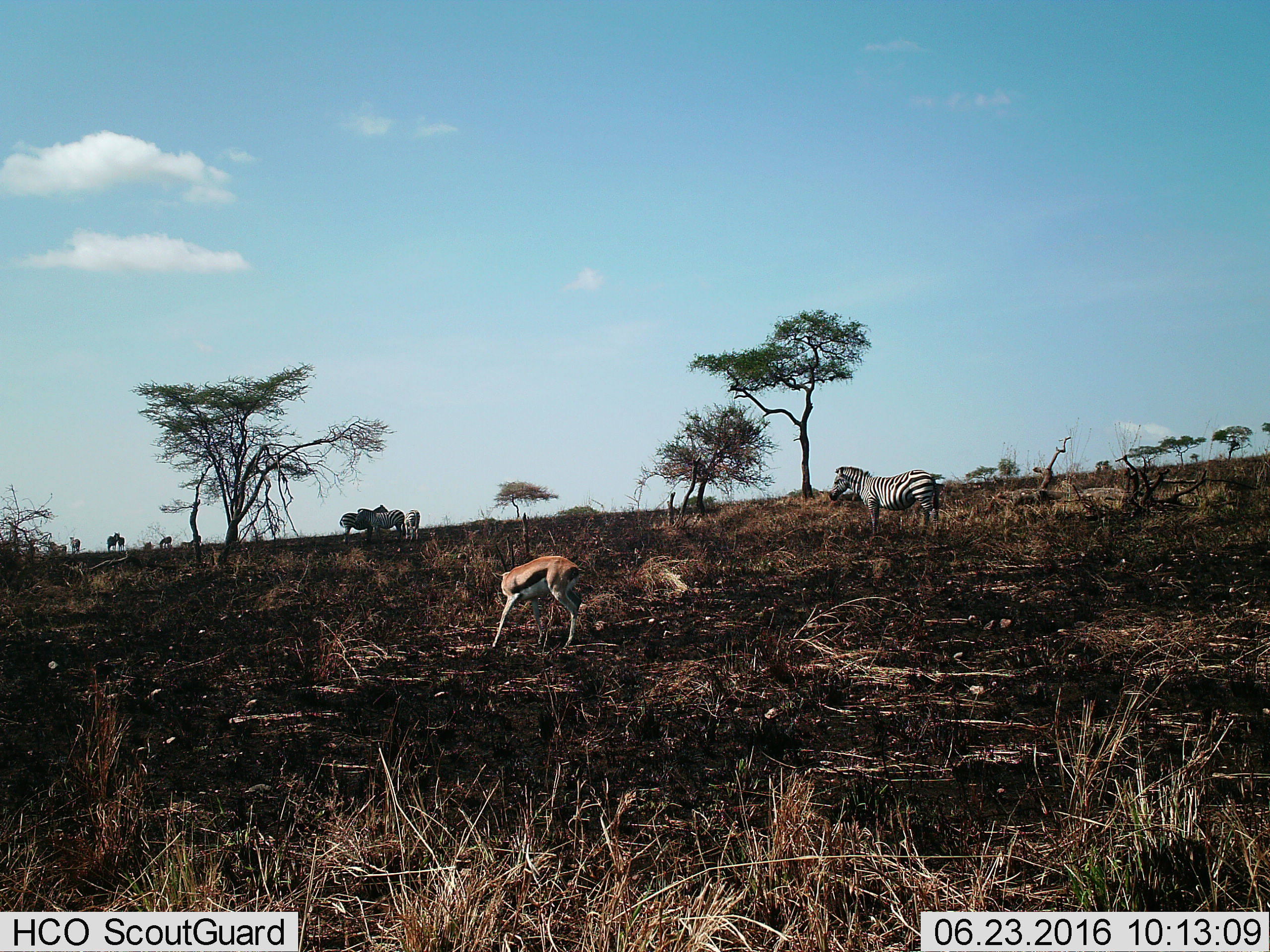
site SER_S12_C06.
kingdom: Animalia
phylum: Chordata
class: Mammalia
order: Artiodactyla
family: Bovidae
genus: Eudorcas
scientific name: Eudorcas thomsonii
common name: thomson's gazelle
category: gazellethomsons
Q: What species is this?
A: Gazellethomsons (thomson's gazelle) (Eudorcas thomsonii).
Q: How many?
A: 1.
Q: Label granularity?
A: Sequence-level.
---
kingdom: Animalia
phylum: Chordata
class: Mammalia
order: Perissodactyla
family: Equidae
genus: Equus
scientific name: Equus quagga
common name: plains zebra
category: zebraplains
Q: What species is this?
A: Zebraplains (plains zebra) (Equus quagga).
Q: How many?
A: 8.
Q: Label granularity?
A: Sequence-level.